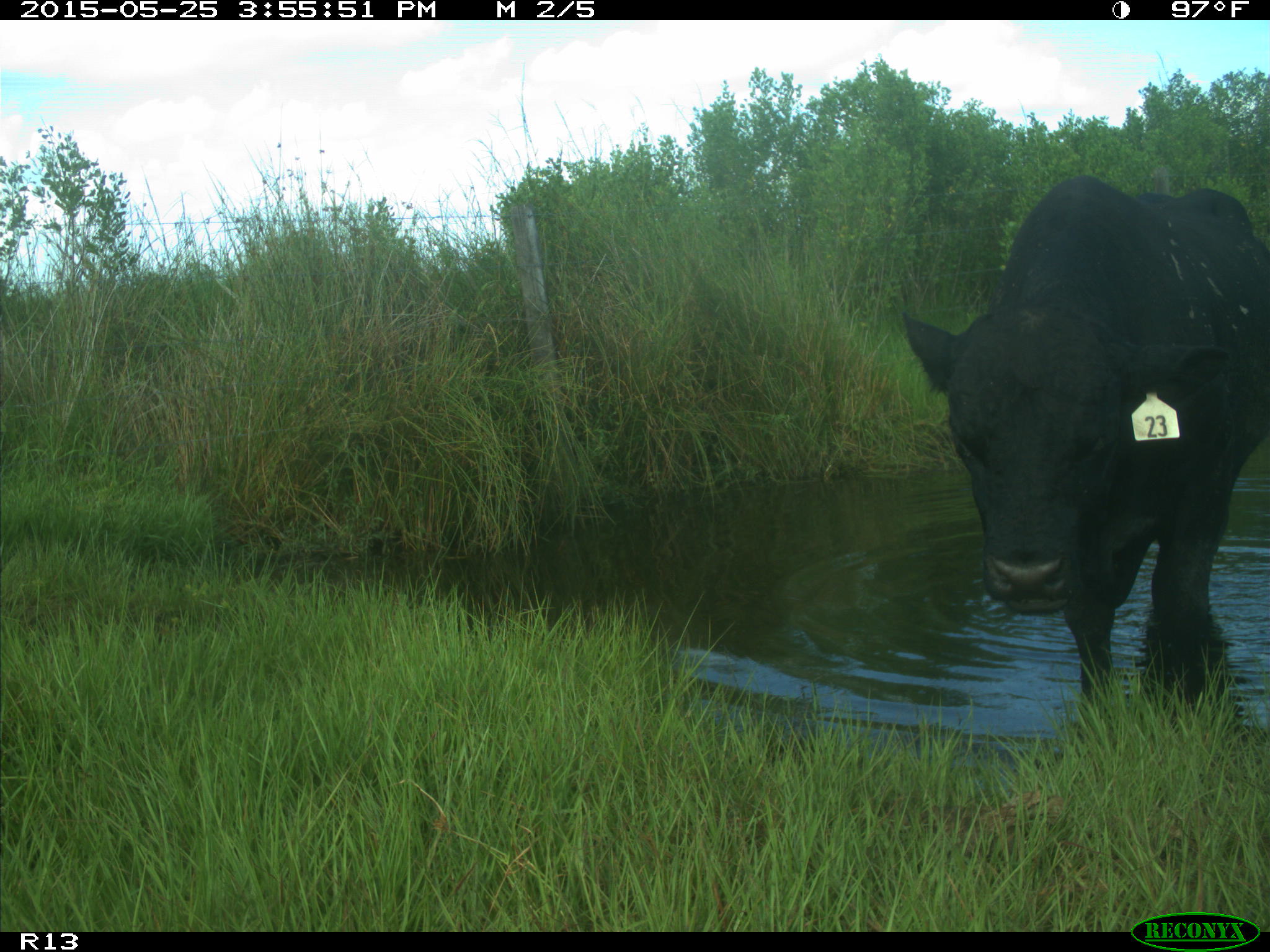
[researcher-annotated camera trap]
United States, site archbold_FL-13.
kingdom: Animalia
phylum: Chordata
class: Mammalia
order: Artiodactyla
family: Bovidae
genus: Bos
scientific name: Bos taurus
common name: domestic cow